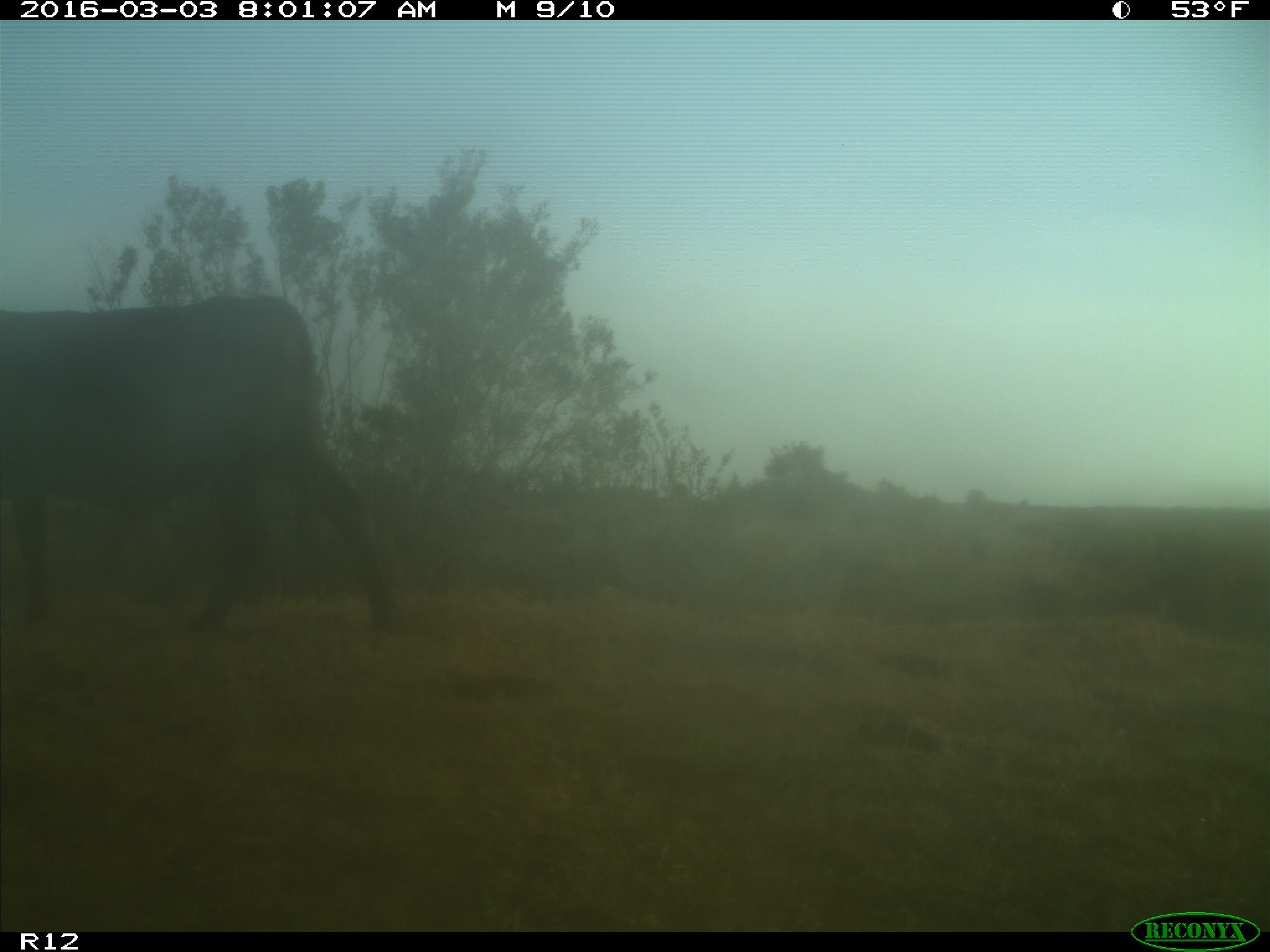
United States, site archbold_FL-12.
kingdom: Animalia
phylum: Chordata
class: Mammalia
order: Artiodactyla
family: Bovidae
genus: Bos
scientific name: Bos taurus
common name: domestic cow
Bos taurus (domestic cow).